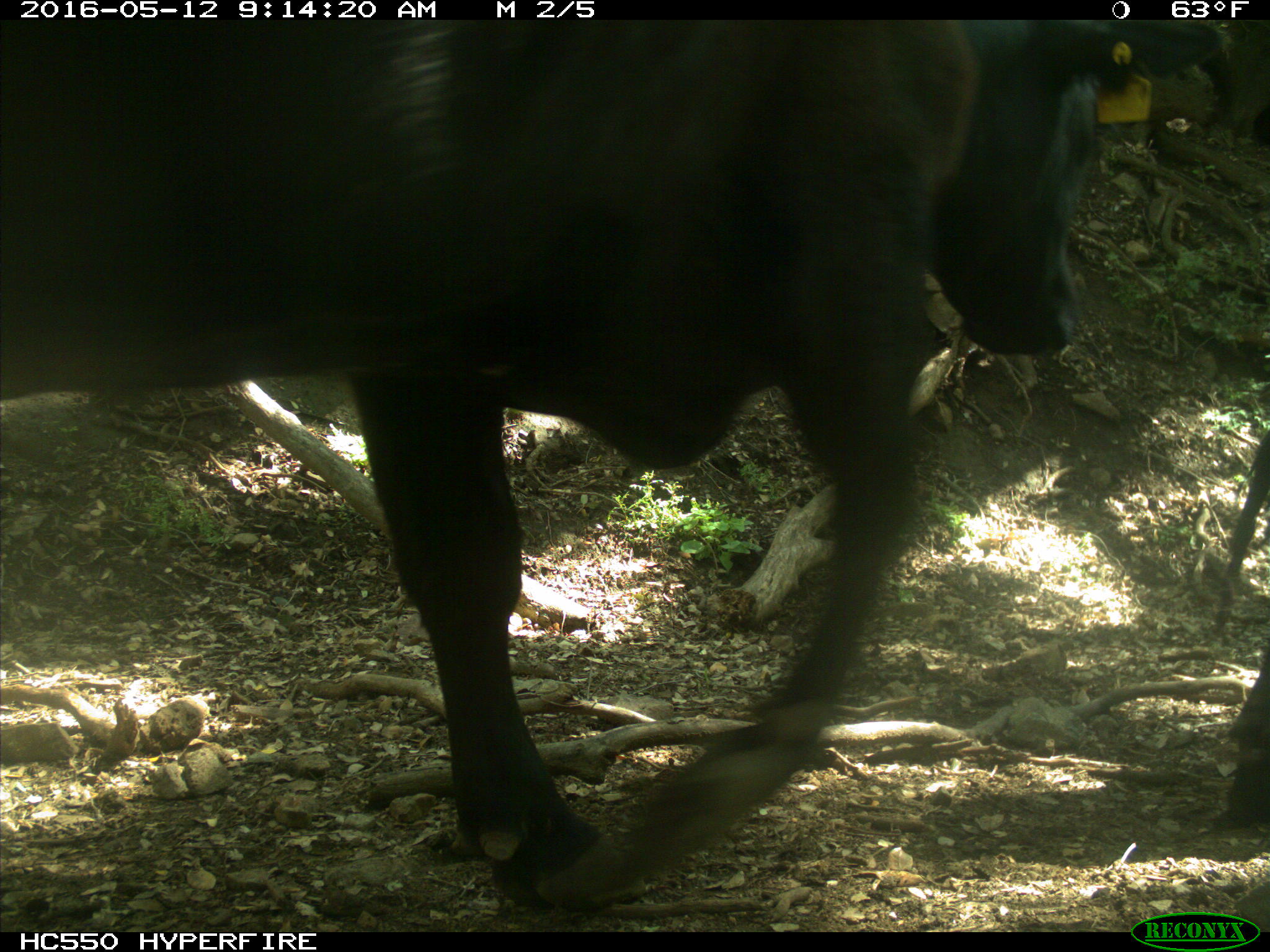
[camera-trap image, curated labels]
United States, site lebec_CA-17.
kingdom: Animalia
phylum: Chordata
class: Mammalia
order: Artiodactyla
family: Bovidae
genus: Bos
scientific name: Bos taurus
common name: domestic cow